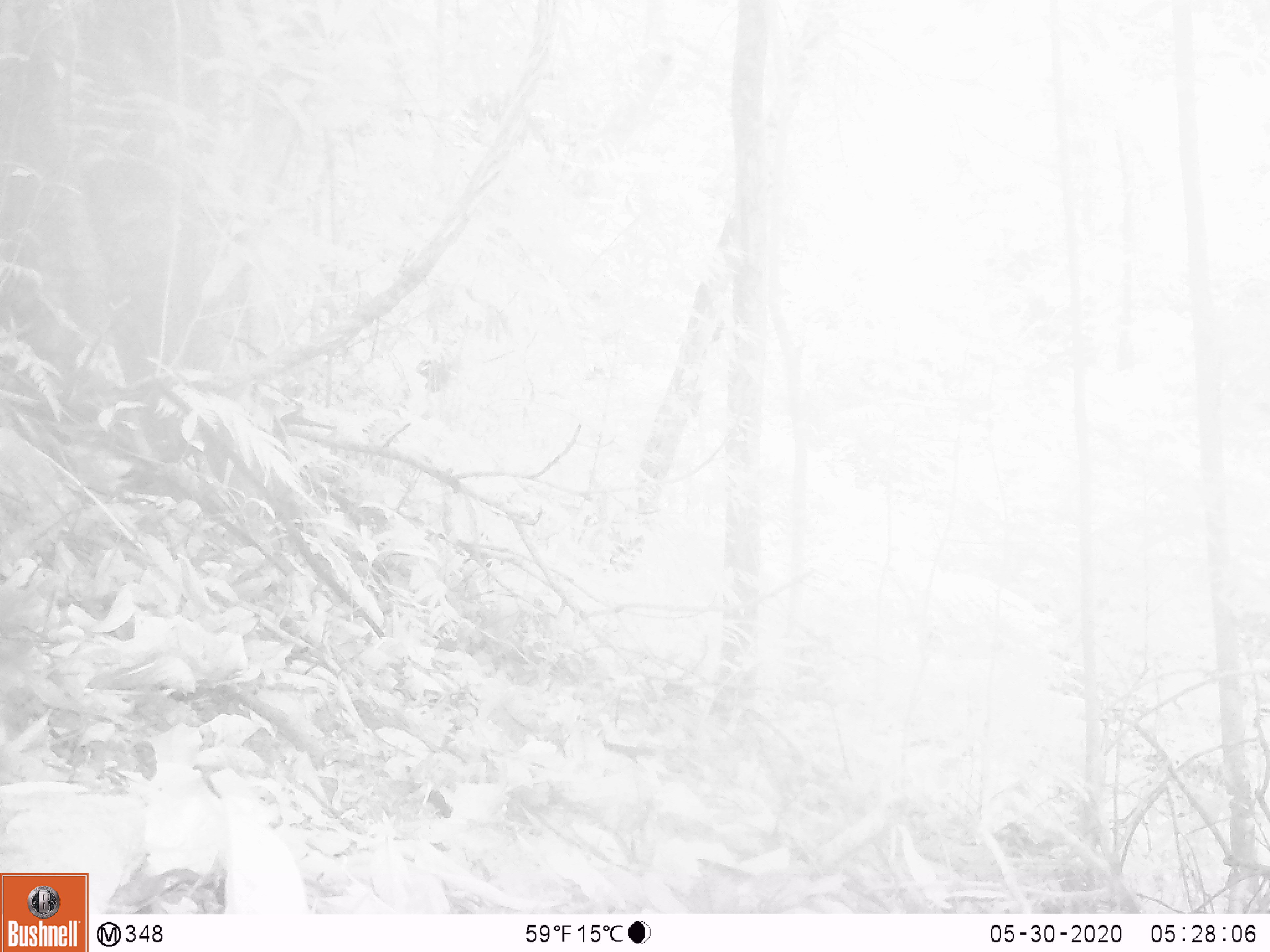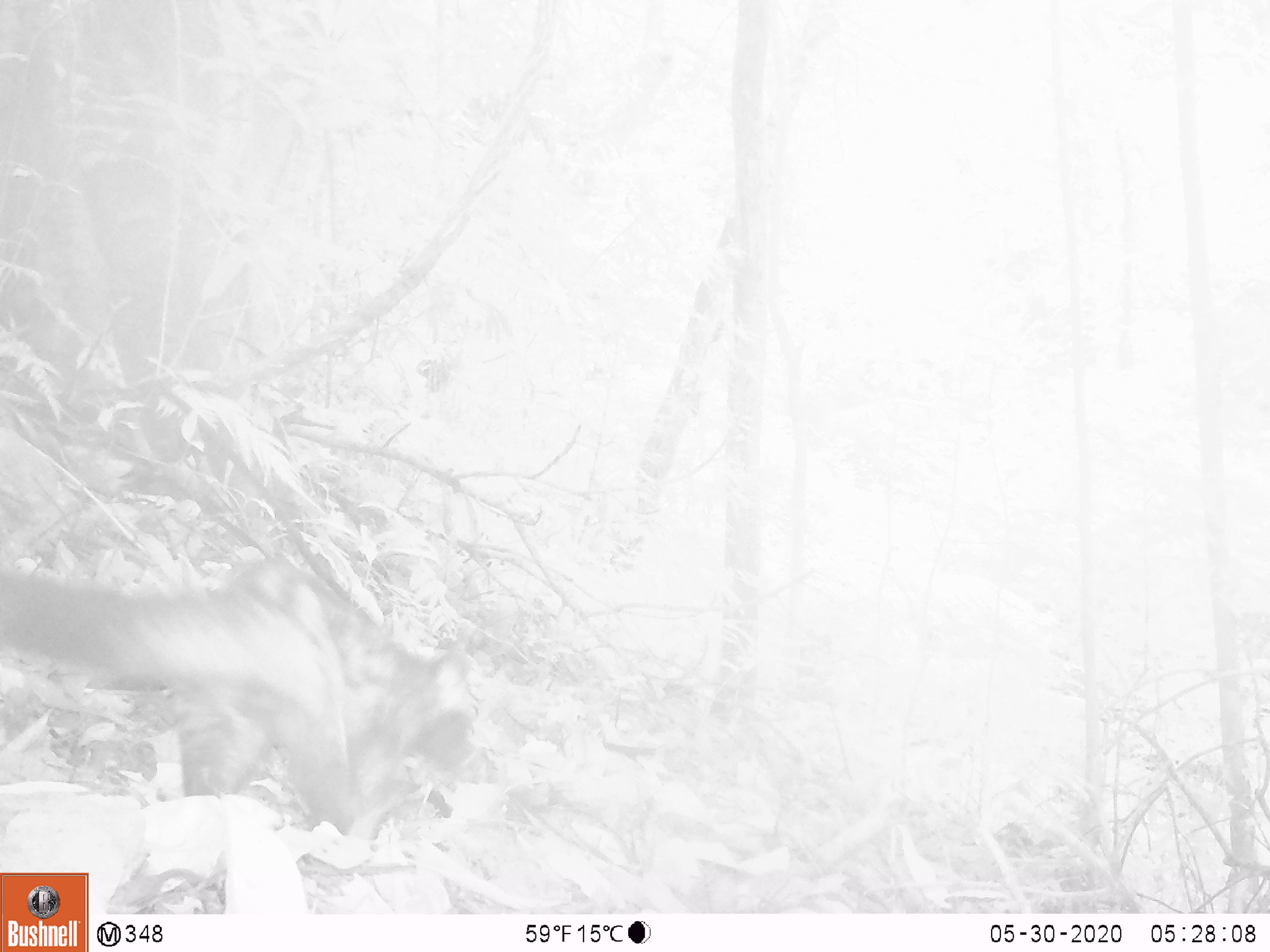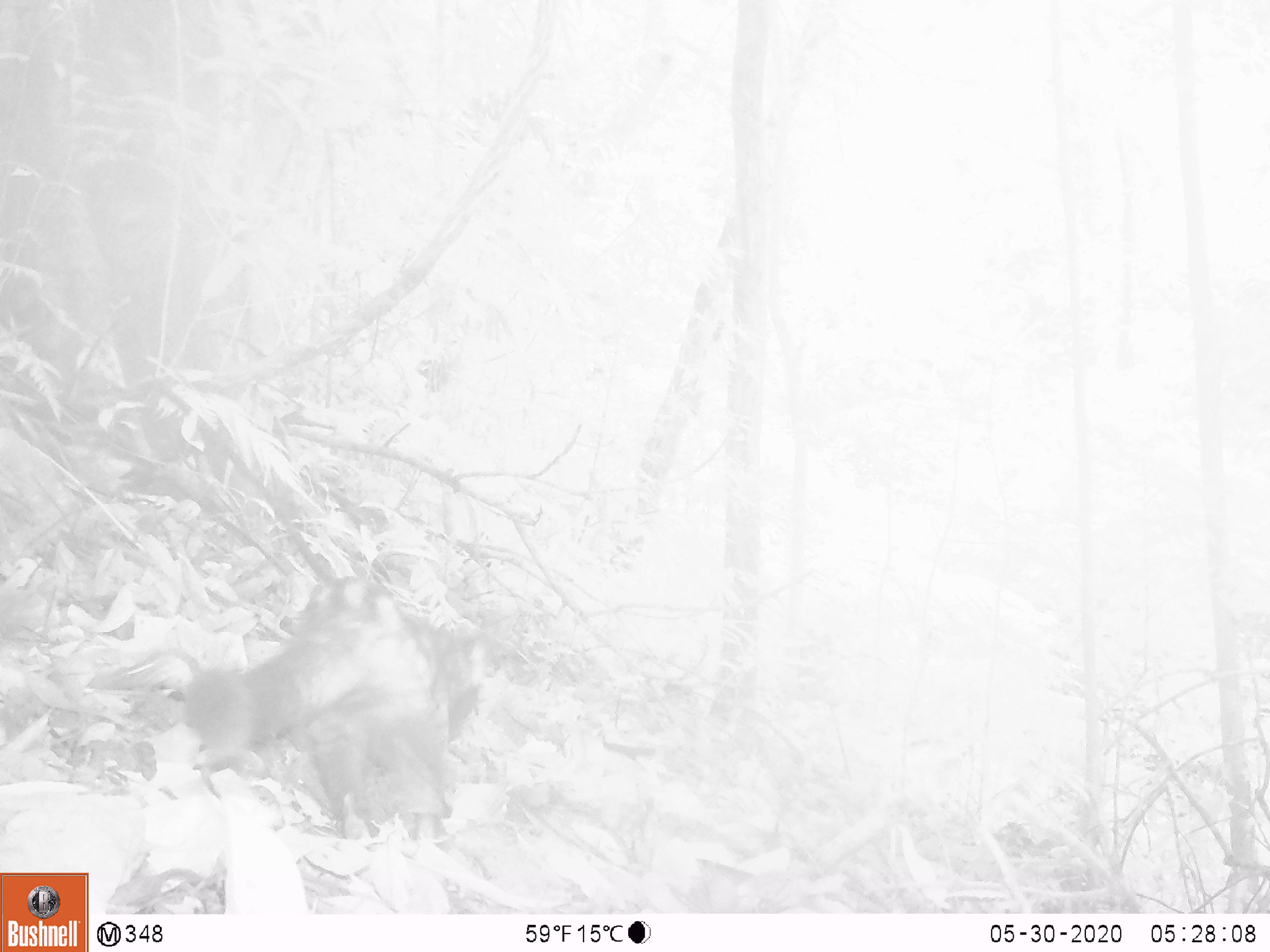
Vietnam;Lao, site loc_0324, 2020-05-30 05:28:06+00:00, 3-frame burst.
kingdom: Animalia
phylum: Chordata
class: Mammalia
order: Carnivora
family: Viverridae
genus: Paradoxurus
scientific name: Paradoxurus hermaphroditus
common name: common palm civet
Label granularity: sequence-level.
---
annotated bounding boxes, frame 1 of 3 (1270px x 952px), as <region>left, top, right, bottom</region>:
common palm civet: <region>86, 650, 199, 698</region>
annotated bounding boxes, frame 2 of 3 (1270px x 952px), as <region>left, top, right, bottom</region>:
common palm civet: <region>0, 548, 476, 840</region>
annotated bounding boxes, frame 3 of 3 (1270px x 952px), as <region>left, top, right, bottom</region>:
common palm civet: <region>179, 575, 489, 850</region>